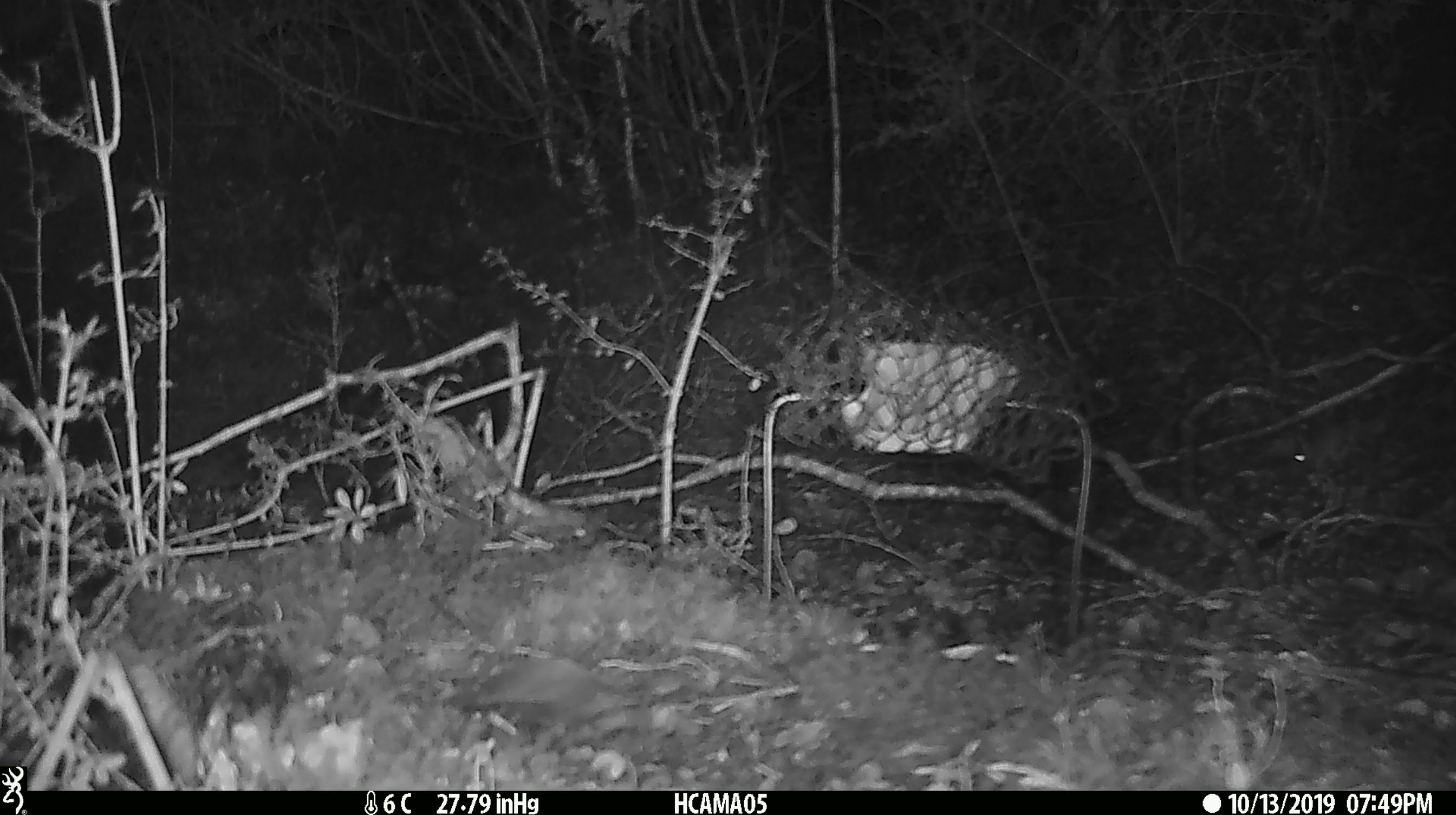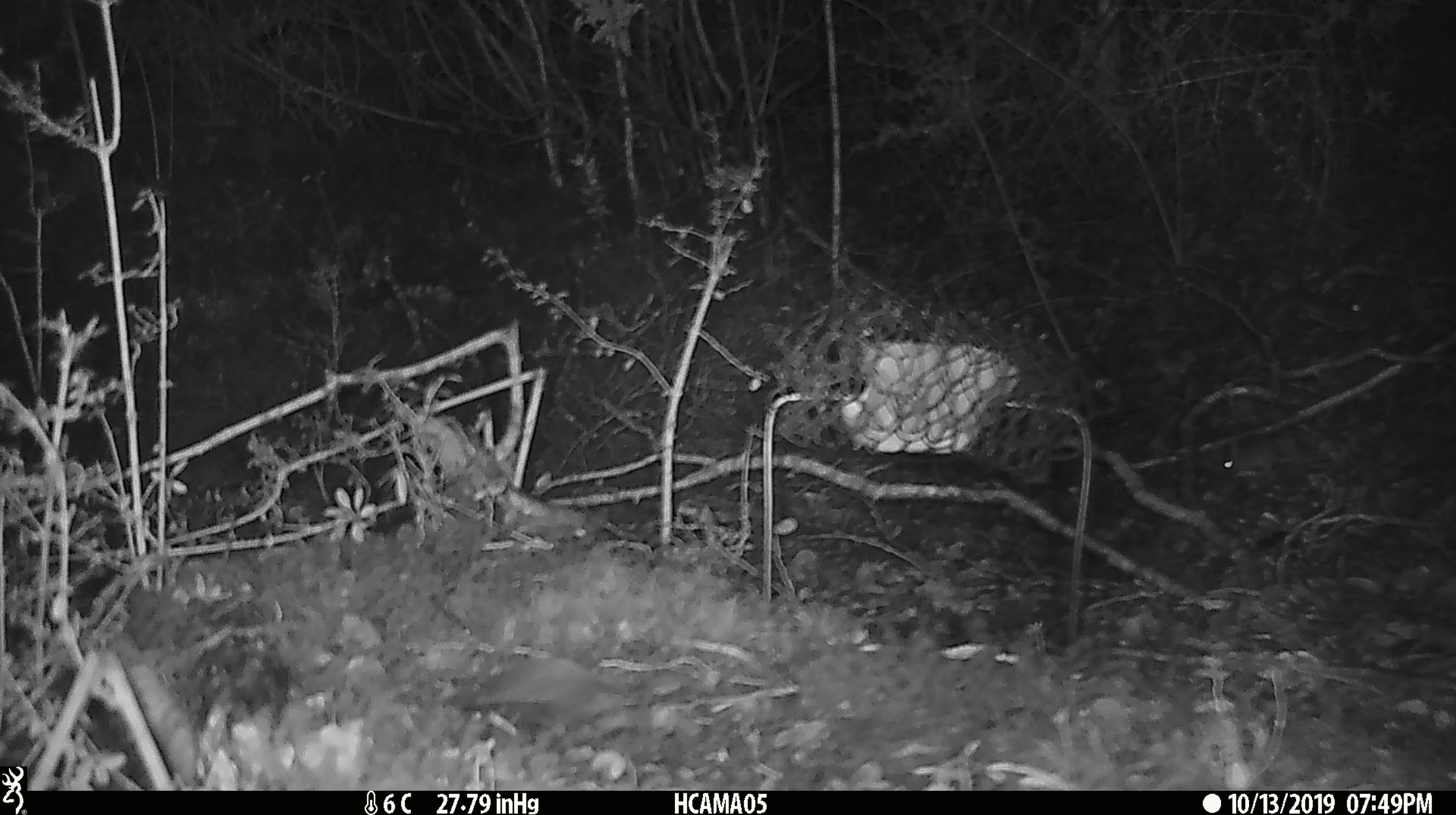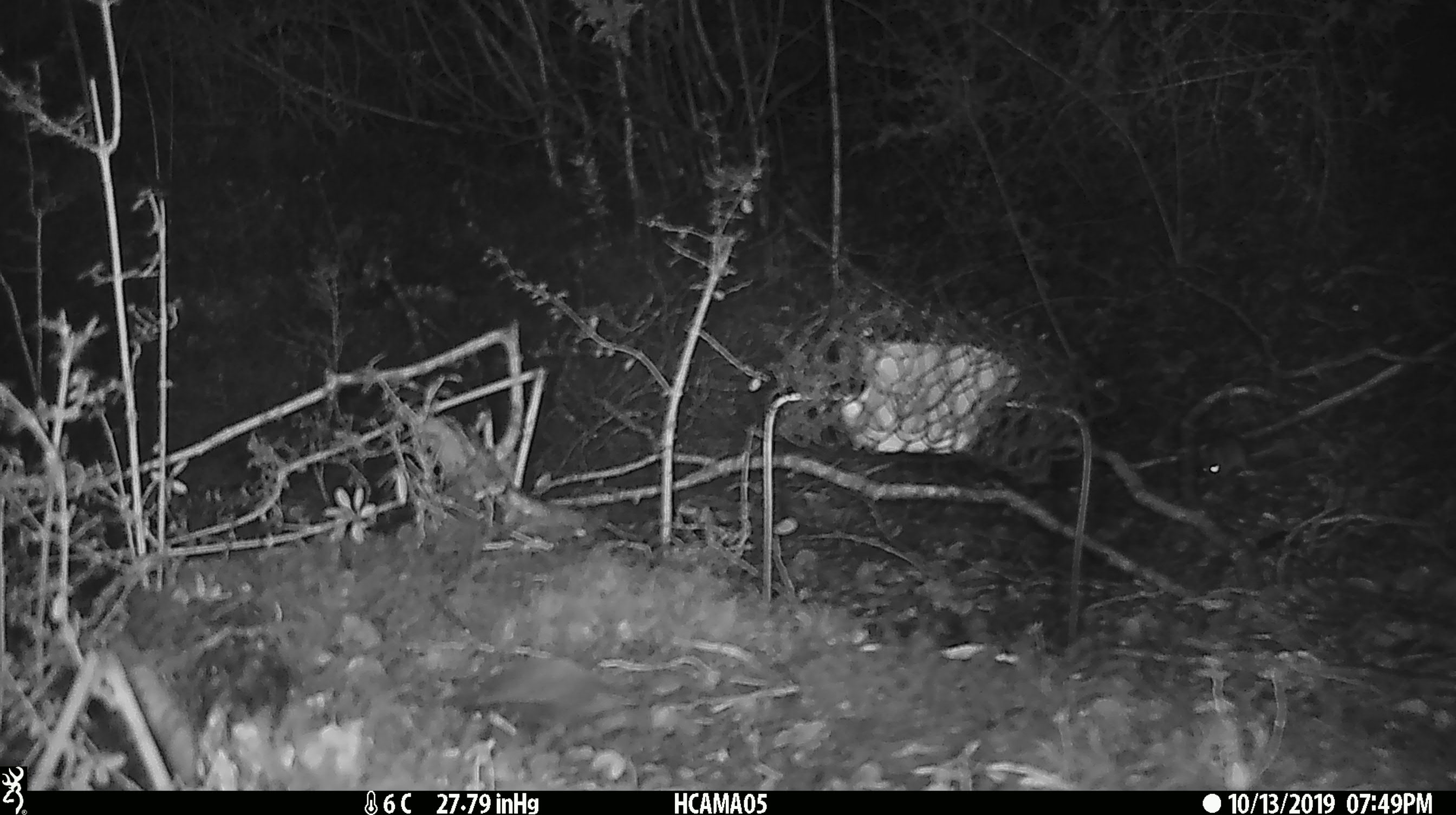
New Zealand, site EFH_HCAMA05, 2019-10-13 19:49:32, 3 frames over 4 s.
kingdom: Animalia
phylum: Chordata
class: Mammalia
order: Rodentia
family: Muridae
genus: Mus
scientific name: Mus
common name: mouse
Mouse (Mus).